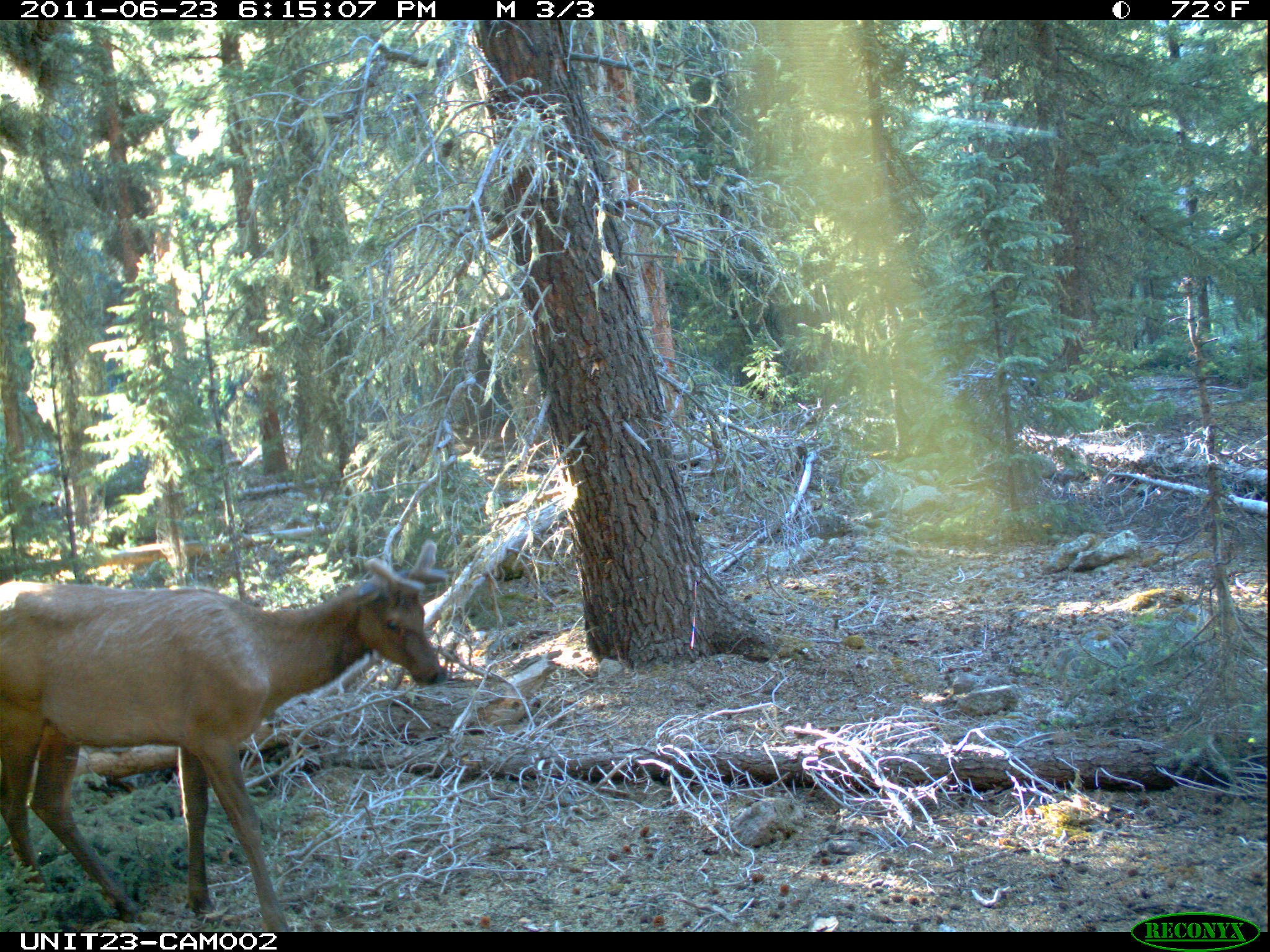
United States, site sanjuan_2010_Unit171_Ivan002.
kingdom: Animalia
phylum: Chordata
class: Mammalia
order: Artiodactyla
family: Cervidae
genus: Cervus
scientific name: Cervus elaphus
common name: red deer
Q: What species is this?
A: Cervus elaphus (red deer).